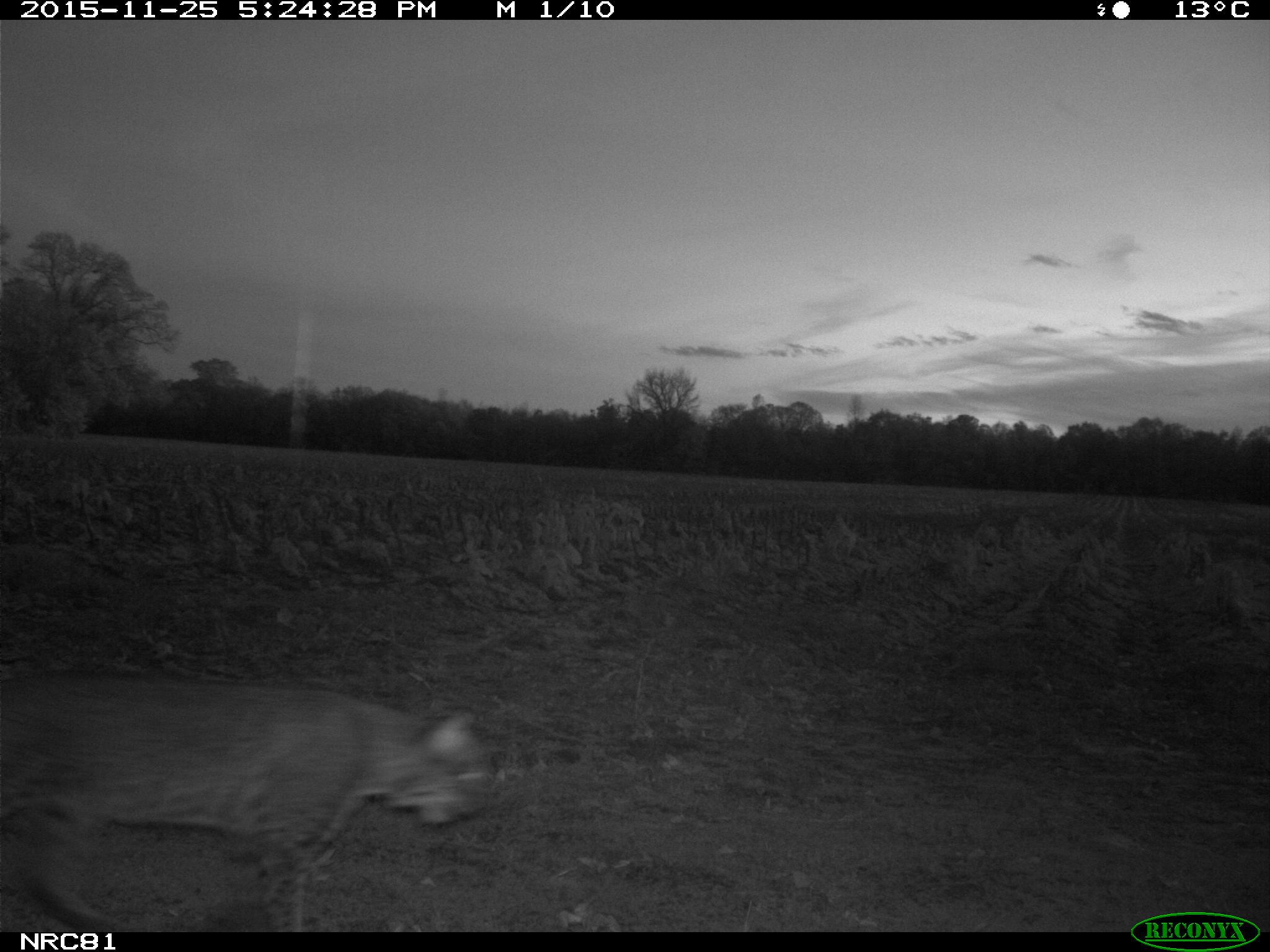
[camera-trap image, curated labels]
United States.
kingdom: Animalia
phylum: Chordata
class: Mammalia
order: Carnivora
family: Felidae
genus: Lynx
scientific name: Lynx rufus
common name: bobcat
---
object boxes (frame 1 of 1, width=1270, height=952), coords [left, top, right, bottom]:
Bobcat: [11, 670, 497, 930]